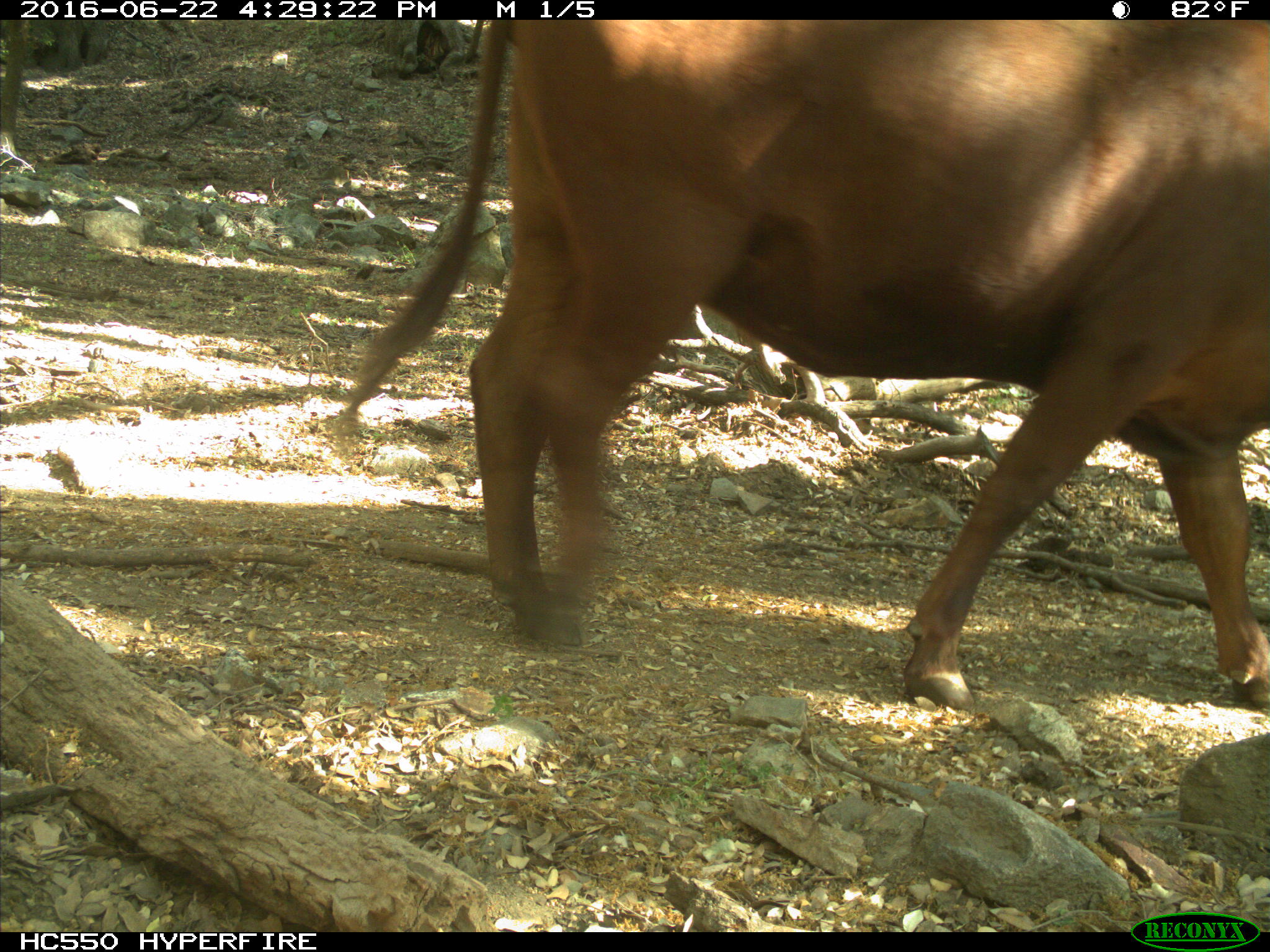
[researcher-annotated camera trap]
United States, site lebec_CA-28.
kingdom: Animalia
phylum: Chordata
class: Mammalia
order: Artiodactyla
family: Bovidae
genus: Bos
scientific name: Bos taurus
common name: domestic cow